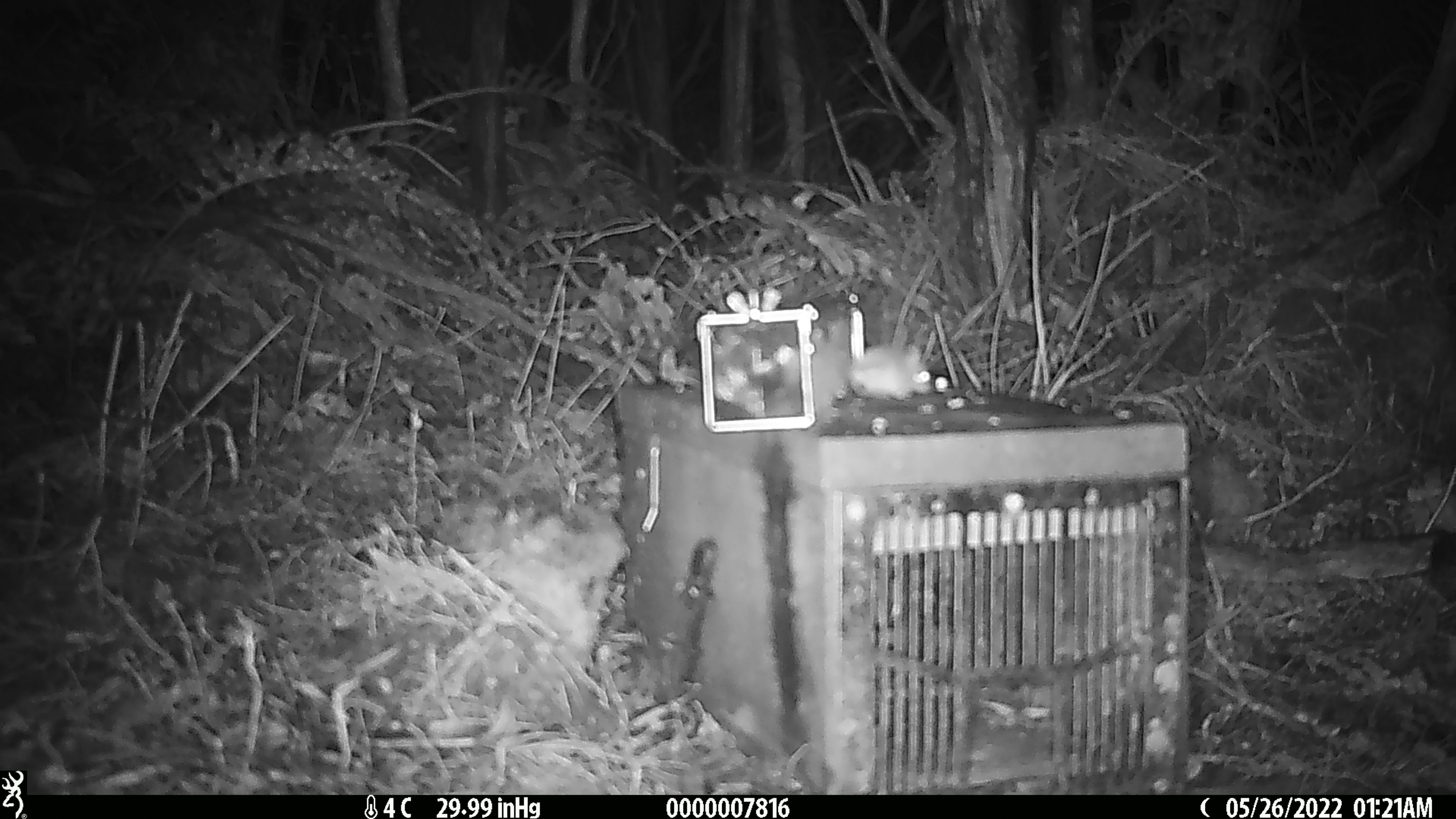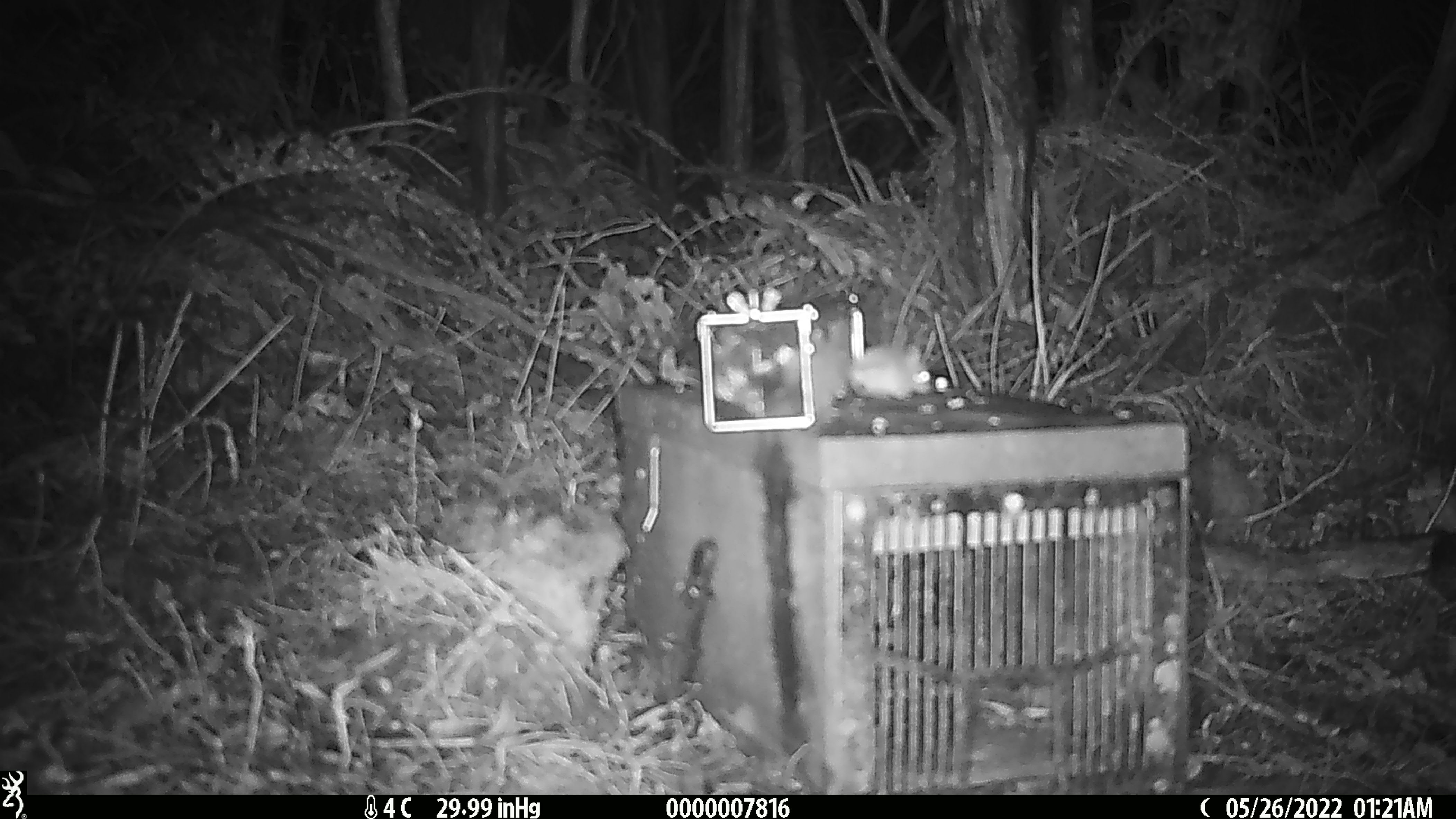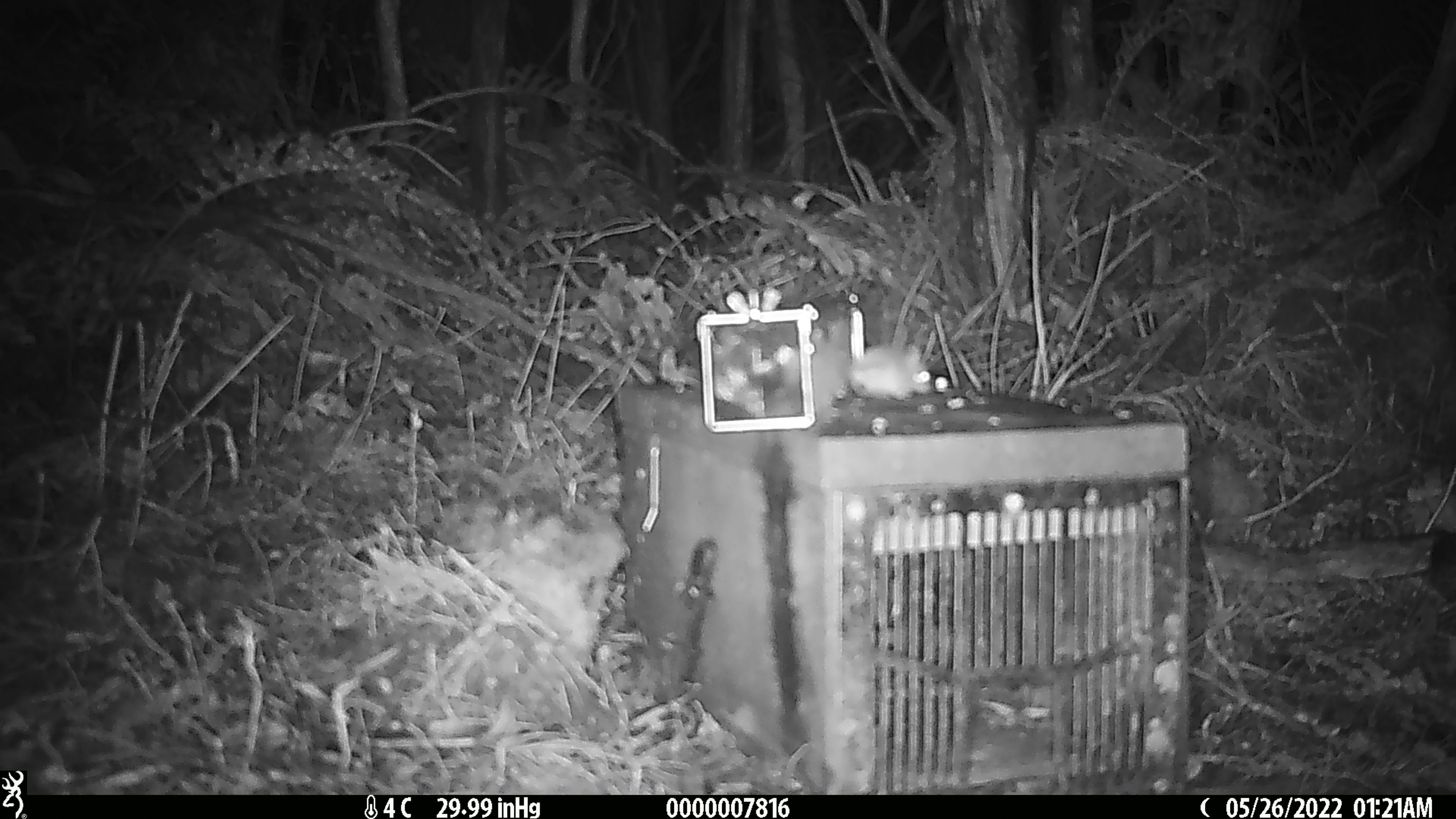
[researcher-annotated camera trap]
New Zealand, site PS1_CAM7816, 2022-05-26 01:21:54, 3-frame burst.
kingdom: Animalia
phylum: Chordata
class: Mammalia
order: Rodentia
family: Muridae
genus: Mus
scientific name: Mus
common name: mouse